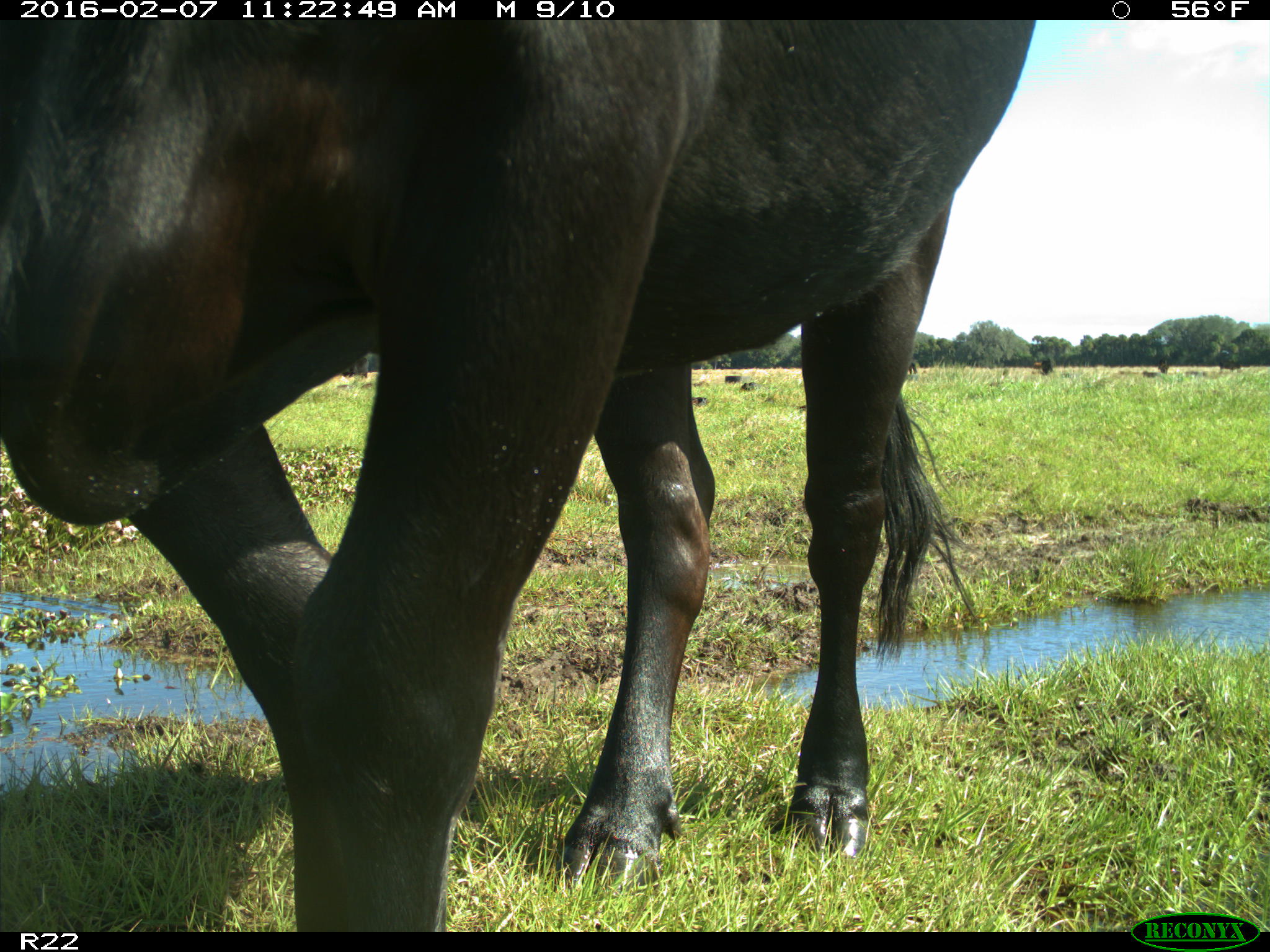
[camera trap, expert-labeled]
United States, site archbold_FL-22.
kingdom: Animalia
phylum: Chordata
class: Mammalia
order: Artiodactyla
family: Bovidae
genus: Bos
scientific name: Bos taurus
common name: domestic cow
Bos taurus (domestic cow).